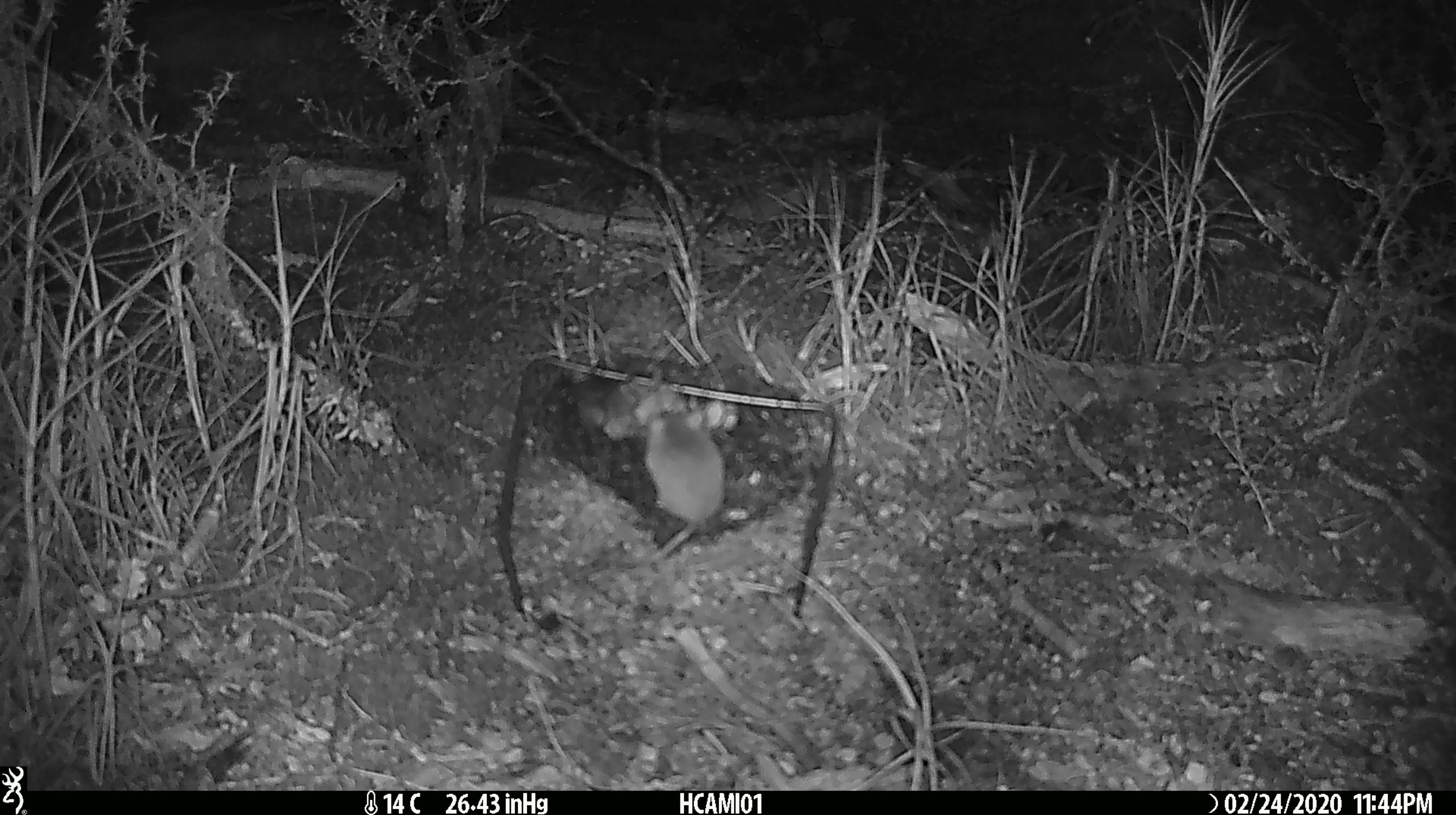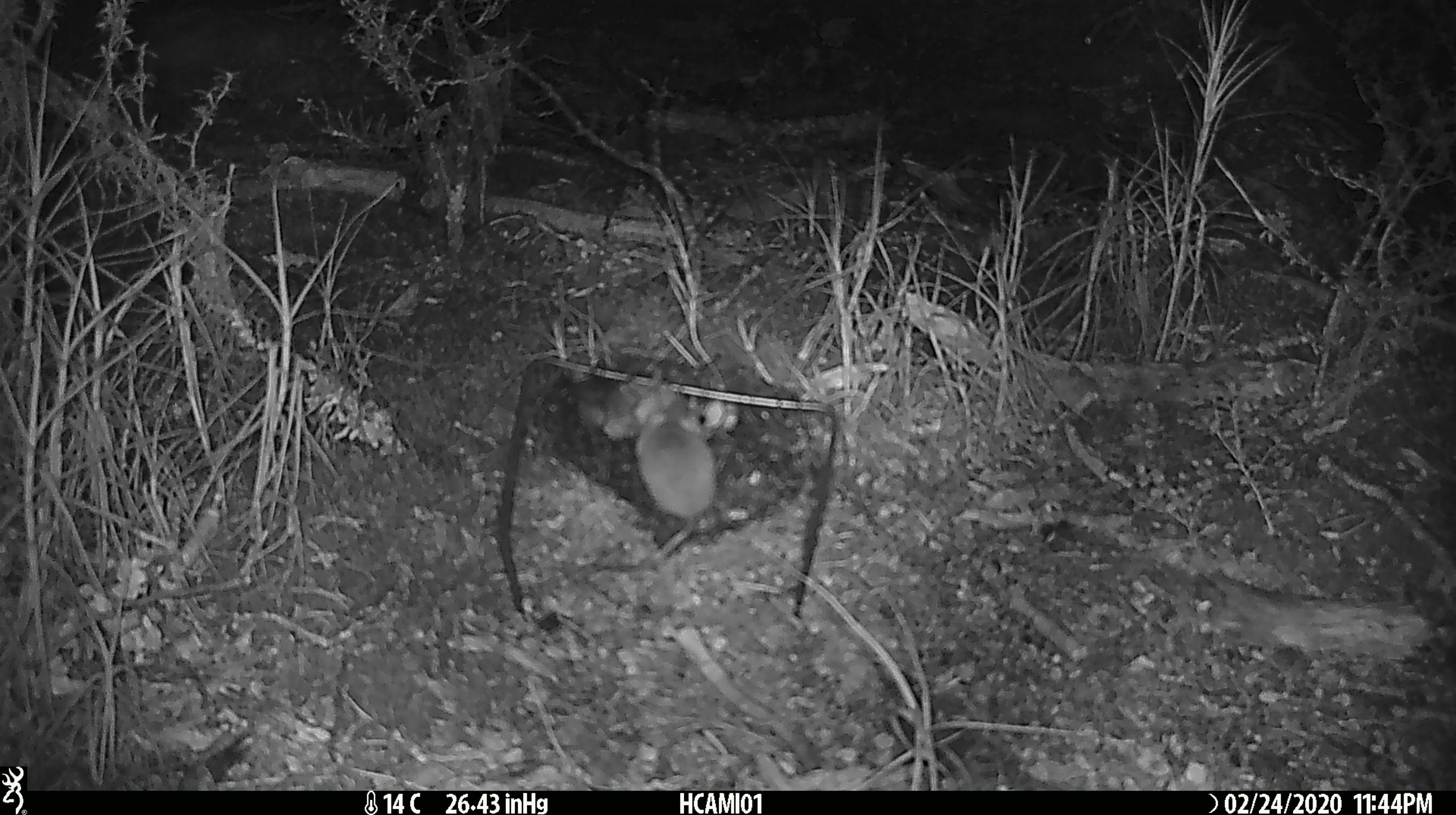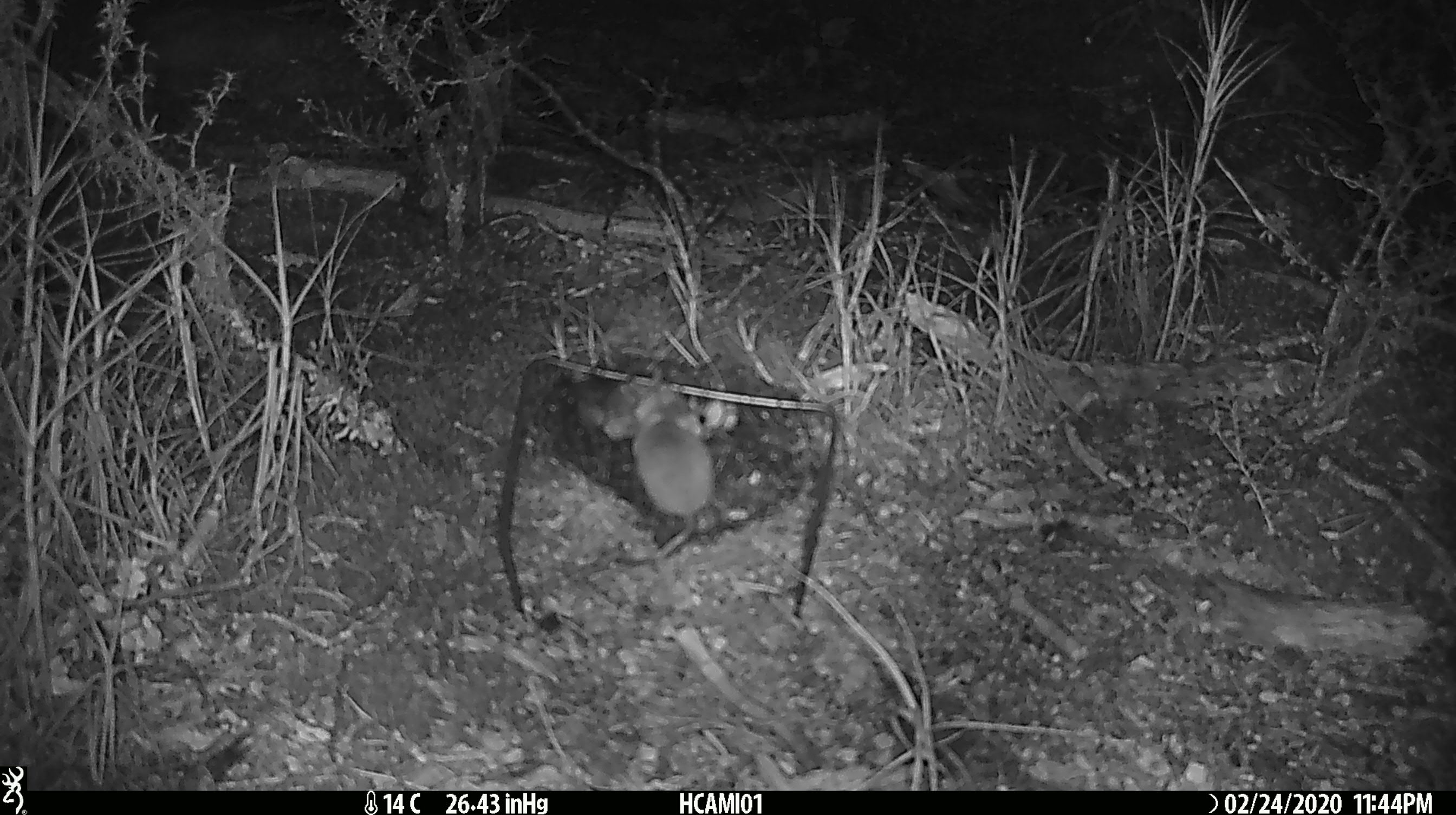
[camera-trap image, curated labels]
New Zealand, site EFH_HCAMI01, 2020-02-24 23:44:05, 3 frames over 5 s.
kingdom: Animalia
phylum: Chordata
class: Mammalia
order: Rodentia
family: Muridae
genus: Mus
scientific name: Mus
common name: mouse